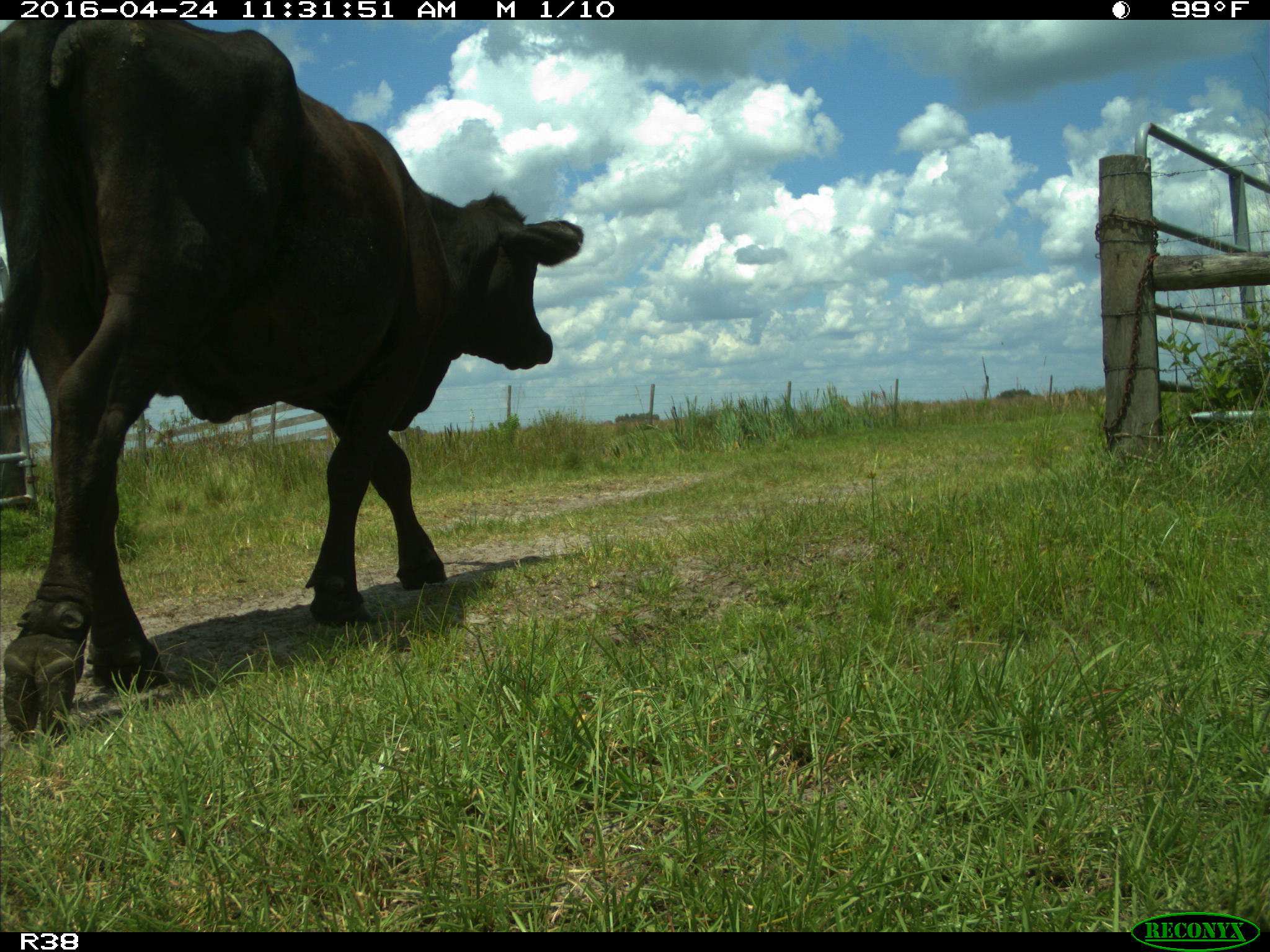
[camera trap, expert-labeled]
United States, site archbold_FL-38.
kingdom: Animalia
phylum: Chordata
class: Mammalia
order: Artiodactyla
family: Bovidae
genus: Bos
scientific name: Bos taurus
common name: domestic cow